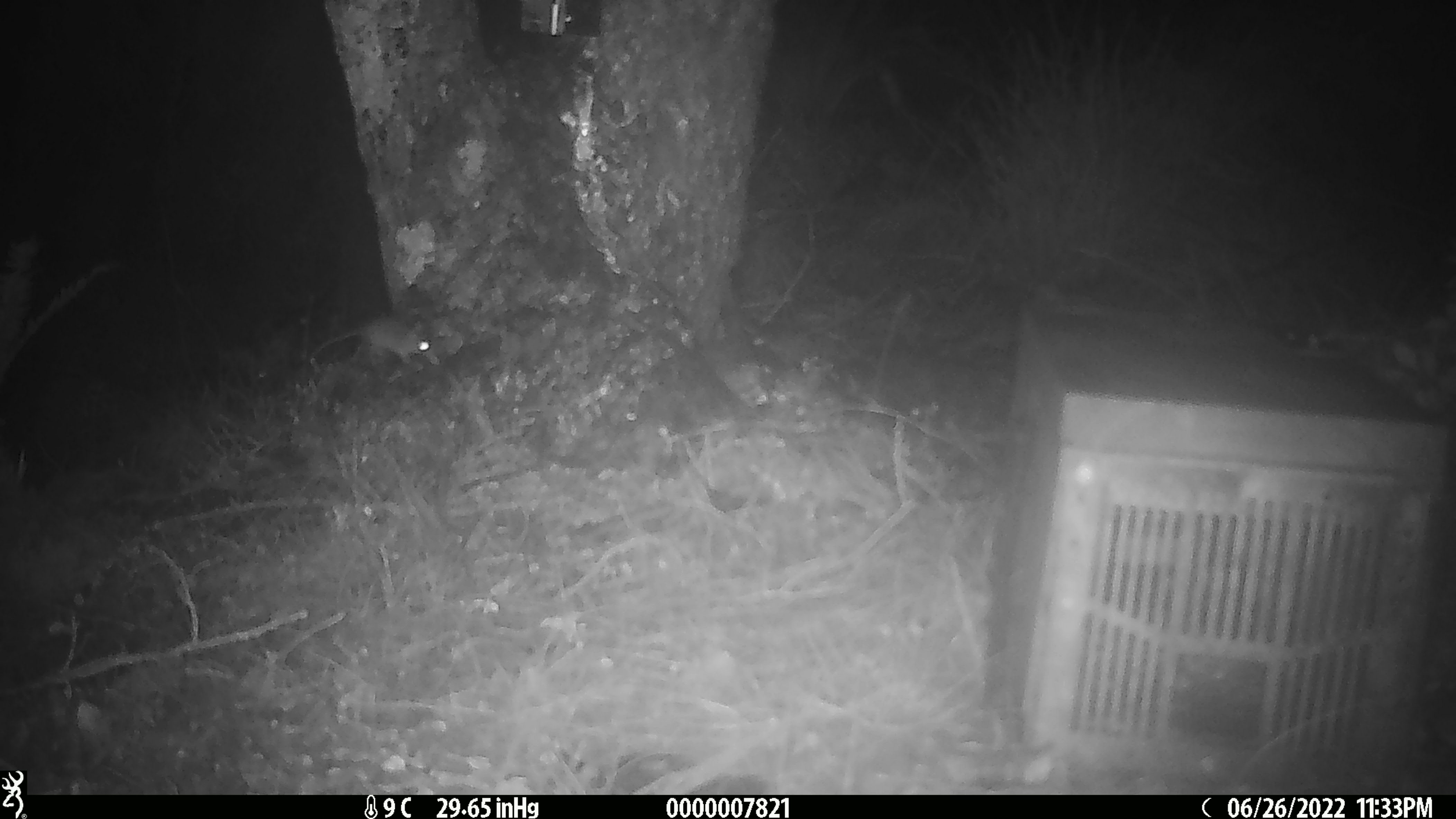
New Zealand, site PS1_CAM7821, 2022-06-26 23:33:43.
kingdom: Animalia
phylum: Chordata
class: Mammalia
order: Rodentia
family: Muridae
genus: Mus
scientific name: Mus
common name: mouse